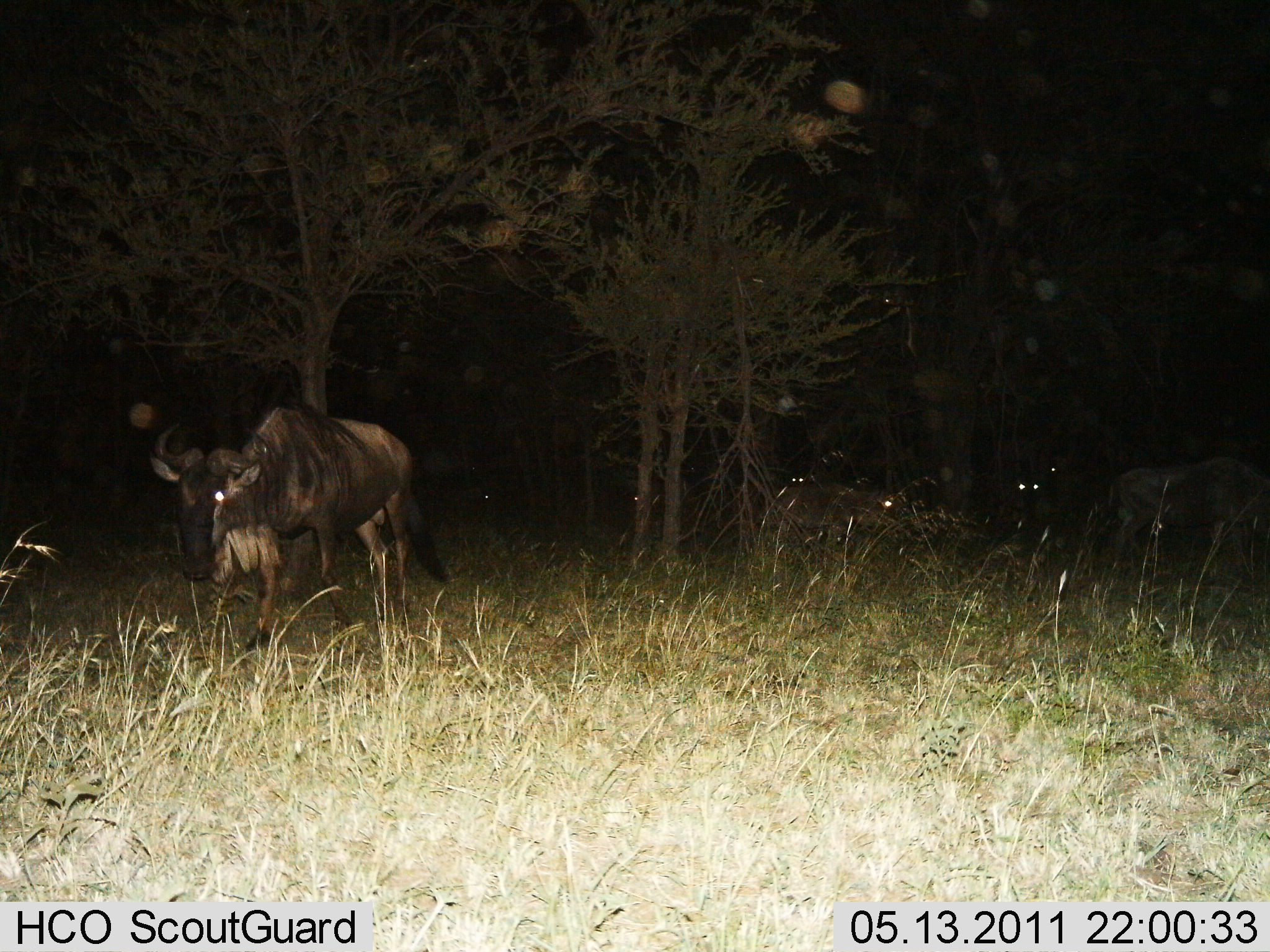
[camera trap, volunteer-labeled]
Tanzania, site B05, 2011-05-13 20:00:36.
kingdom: Animalia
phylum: Chordata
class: Mammalia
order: Artiodactyla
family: Bovidae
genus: Connochaetes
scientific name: Connochaetes taurinus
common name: blue wildebeest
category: wildebeest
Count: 3.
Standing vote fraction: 79%.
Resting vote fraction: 7%.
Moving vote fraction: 43%.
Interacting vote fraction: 0%.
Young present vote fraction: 0%.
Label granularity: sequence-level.